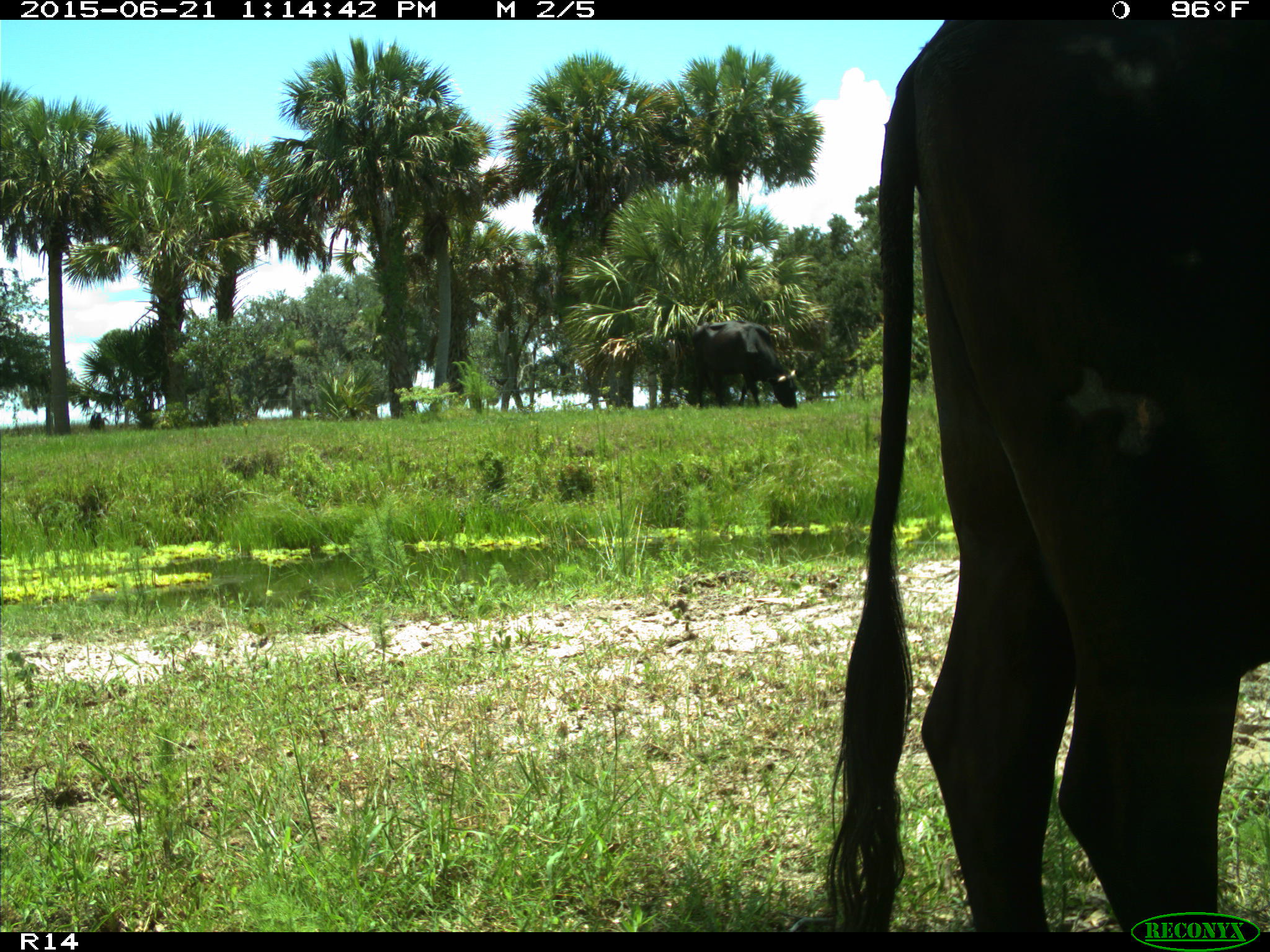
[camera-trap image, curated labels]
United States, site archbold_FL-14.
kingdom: Animalia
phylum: Chordata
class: Mammalia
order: Artiodactyla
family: Bovidae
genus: Bos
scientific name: Bos taurus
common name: domestic cow